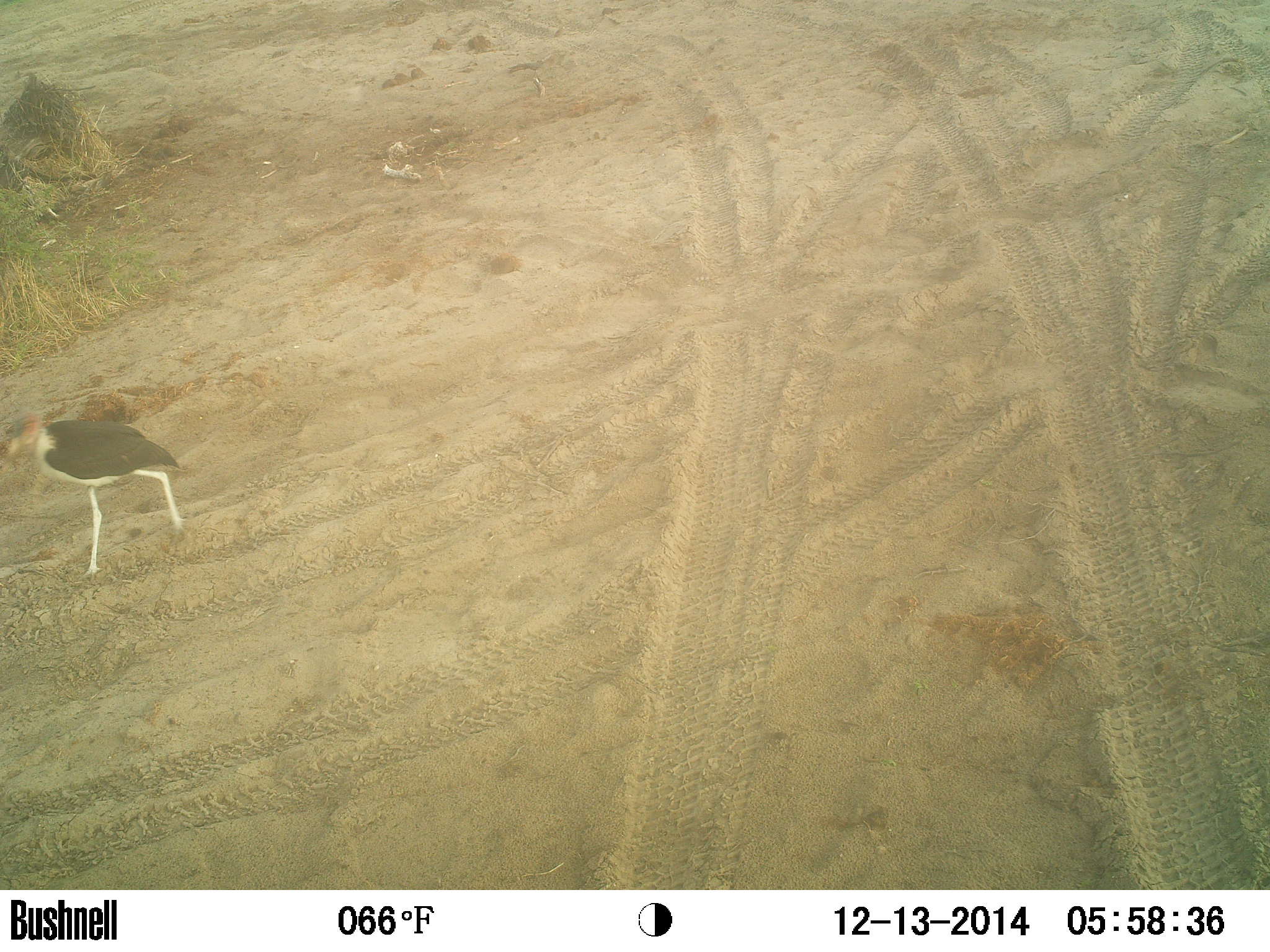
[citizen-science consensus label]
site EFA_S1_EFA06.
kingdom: Animalia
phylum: Chordata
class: Aves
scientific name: Aves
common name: bird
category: birdother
Birdother (bird) (Aves), count 1. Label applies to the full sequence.